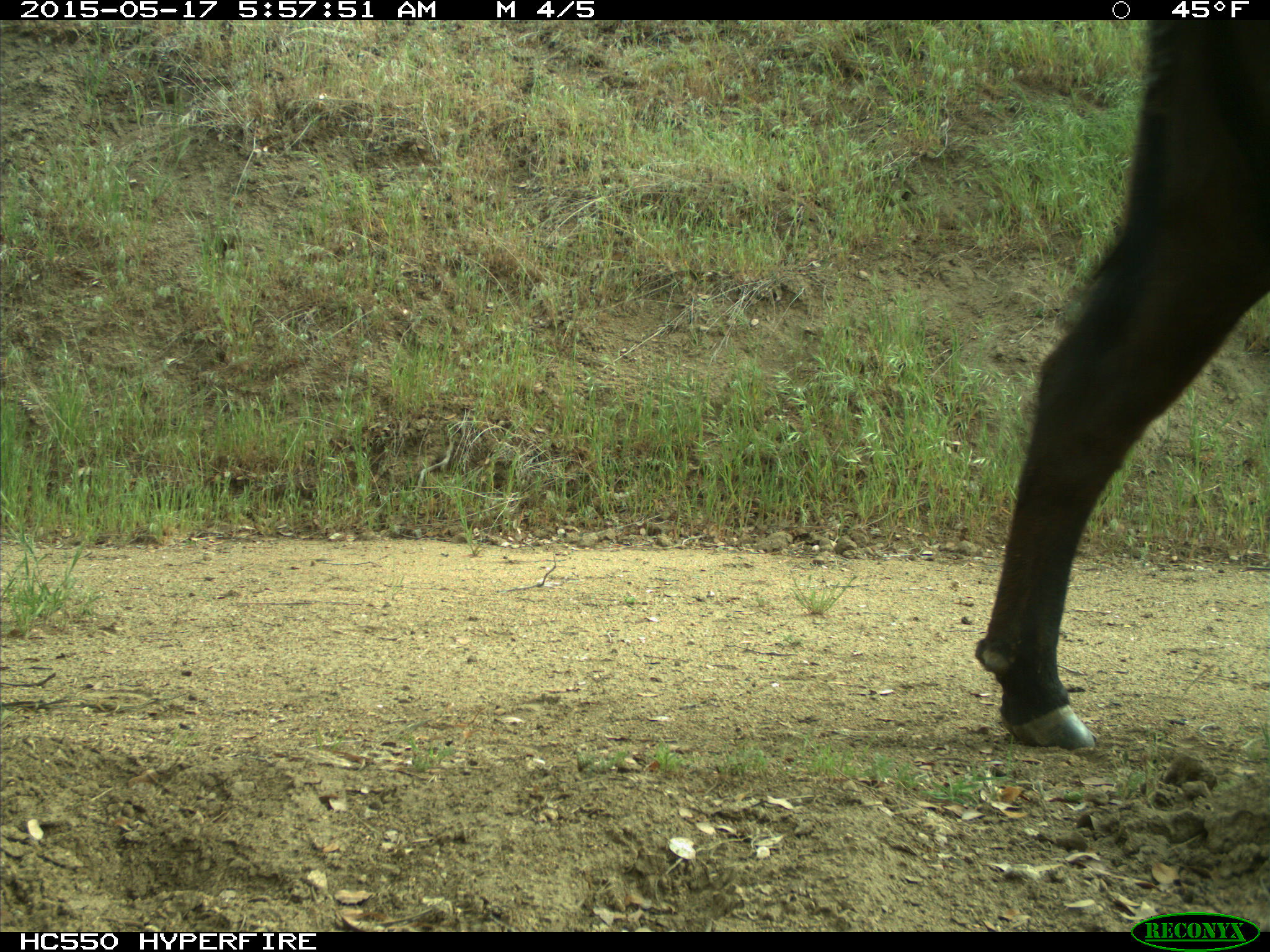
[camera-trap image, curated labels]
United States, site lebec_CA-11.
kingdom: Animalia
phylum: Chordata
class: Mammalia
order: Artiodactyla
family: Bovidae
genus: Bos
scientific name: Bos taurus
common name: domestic cow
Bos taurus (domestic cow).